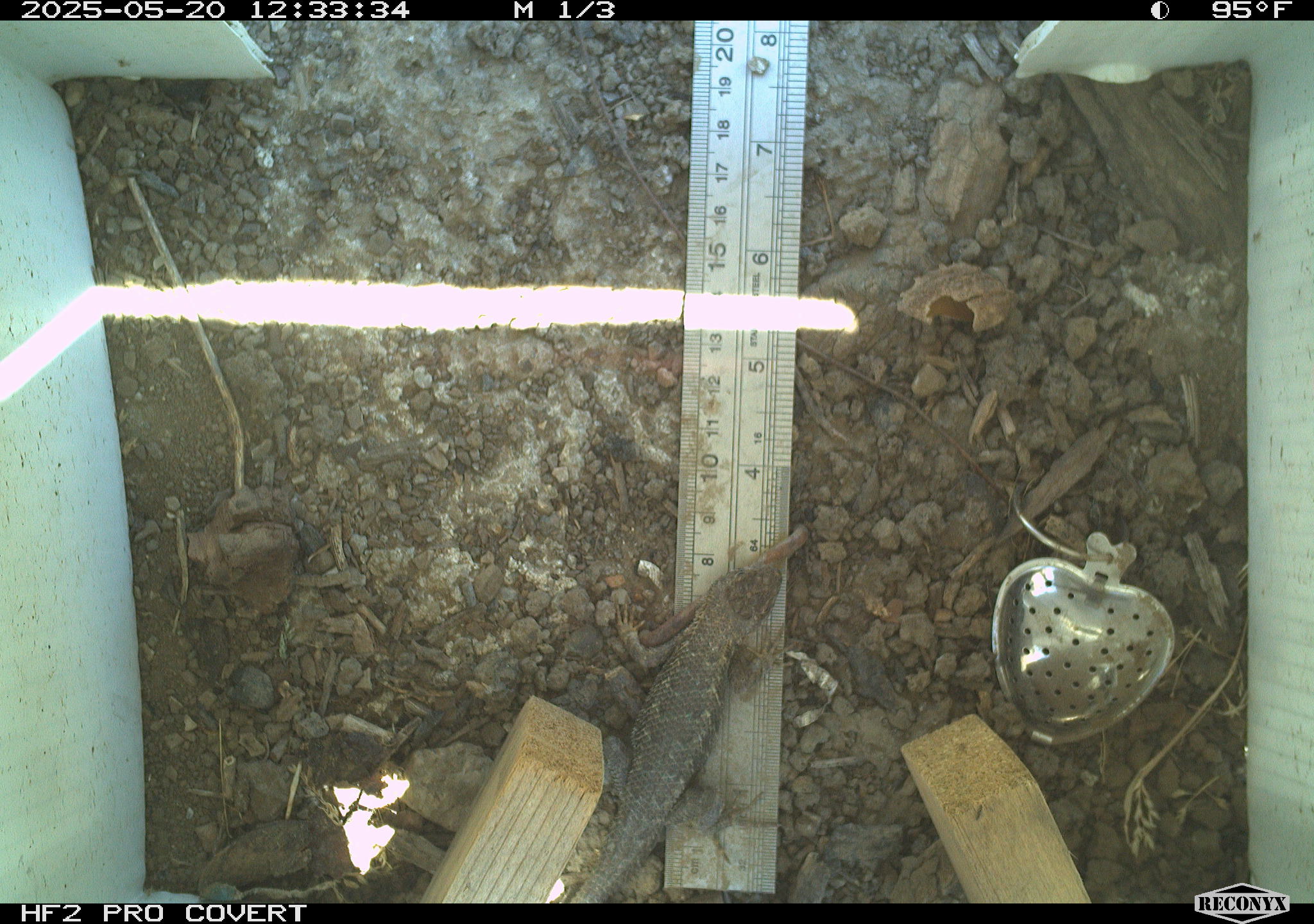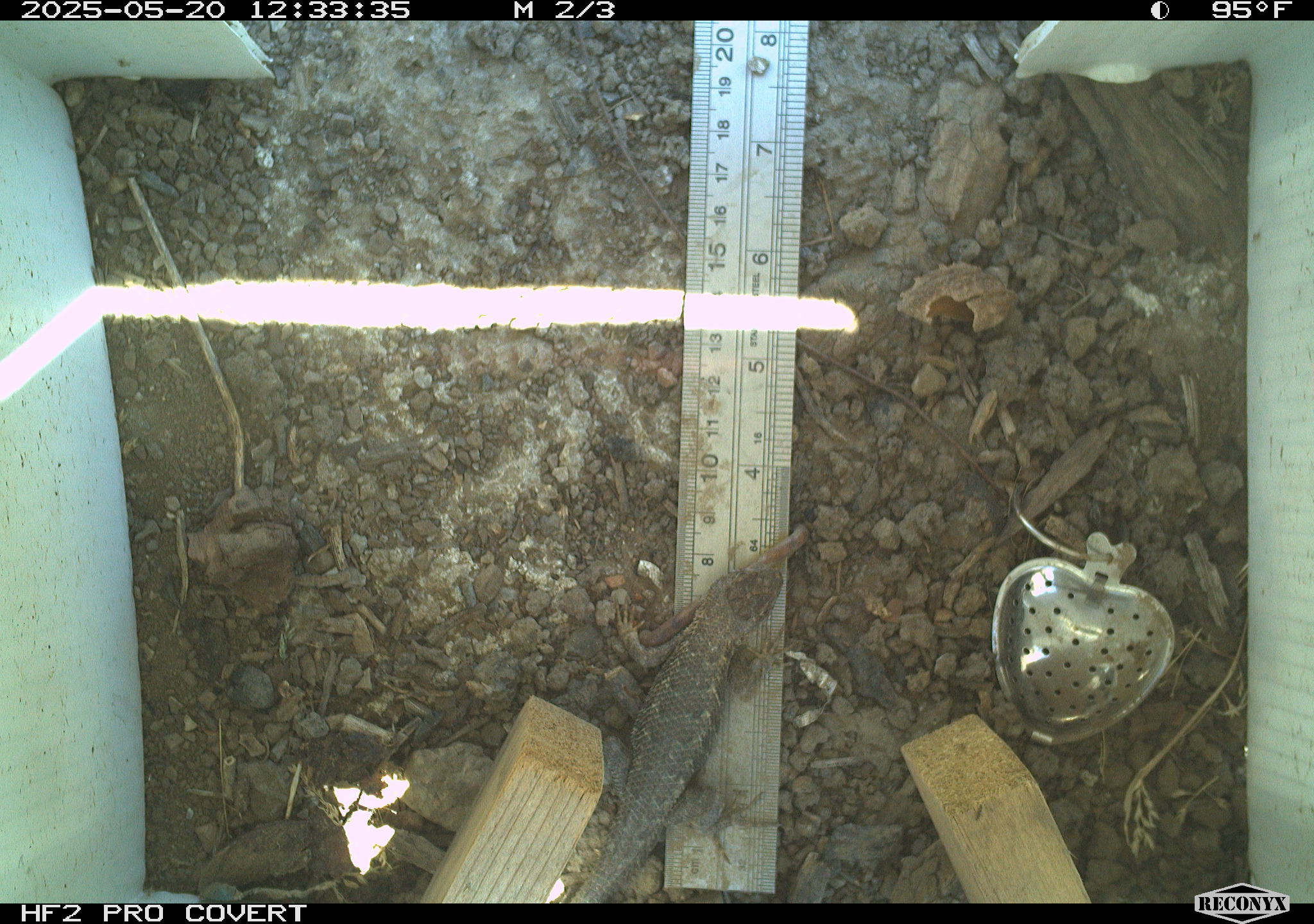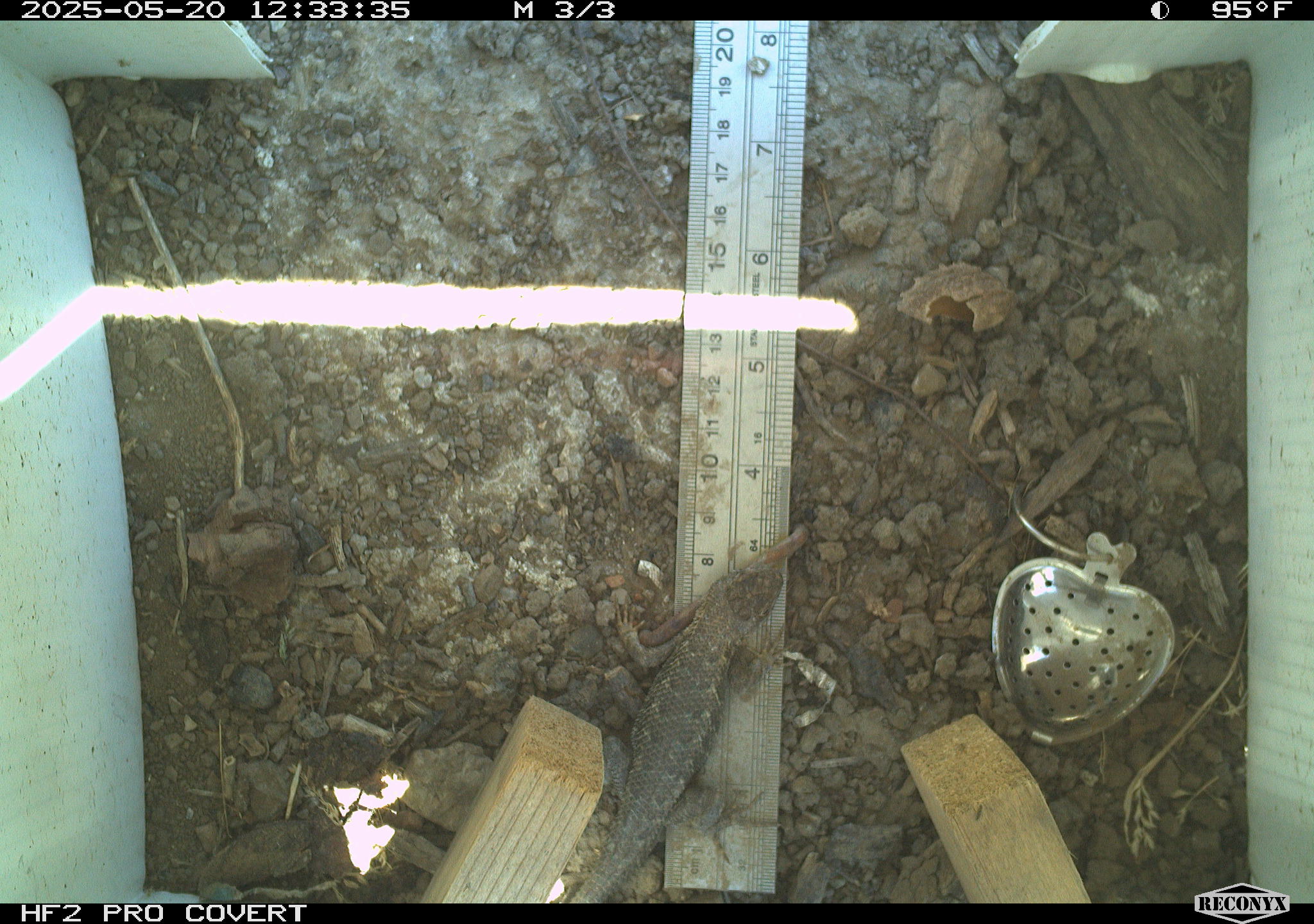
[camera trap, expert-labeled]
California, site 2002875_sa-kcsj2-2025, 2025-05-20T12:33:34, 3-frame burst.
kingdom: Animalia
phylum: Chordata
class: Reptilia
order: Squamata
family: Phrynosomatidae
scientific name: Phrynosomatidae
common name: north american spiny lizards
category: sceloporus/uta species